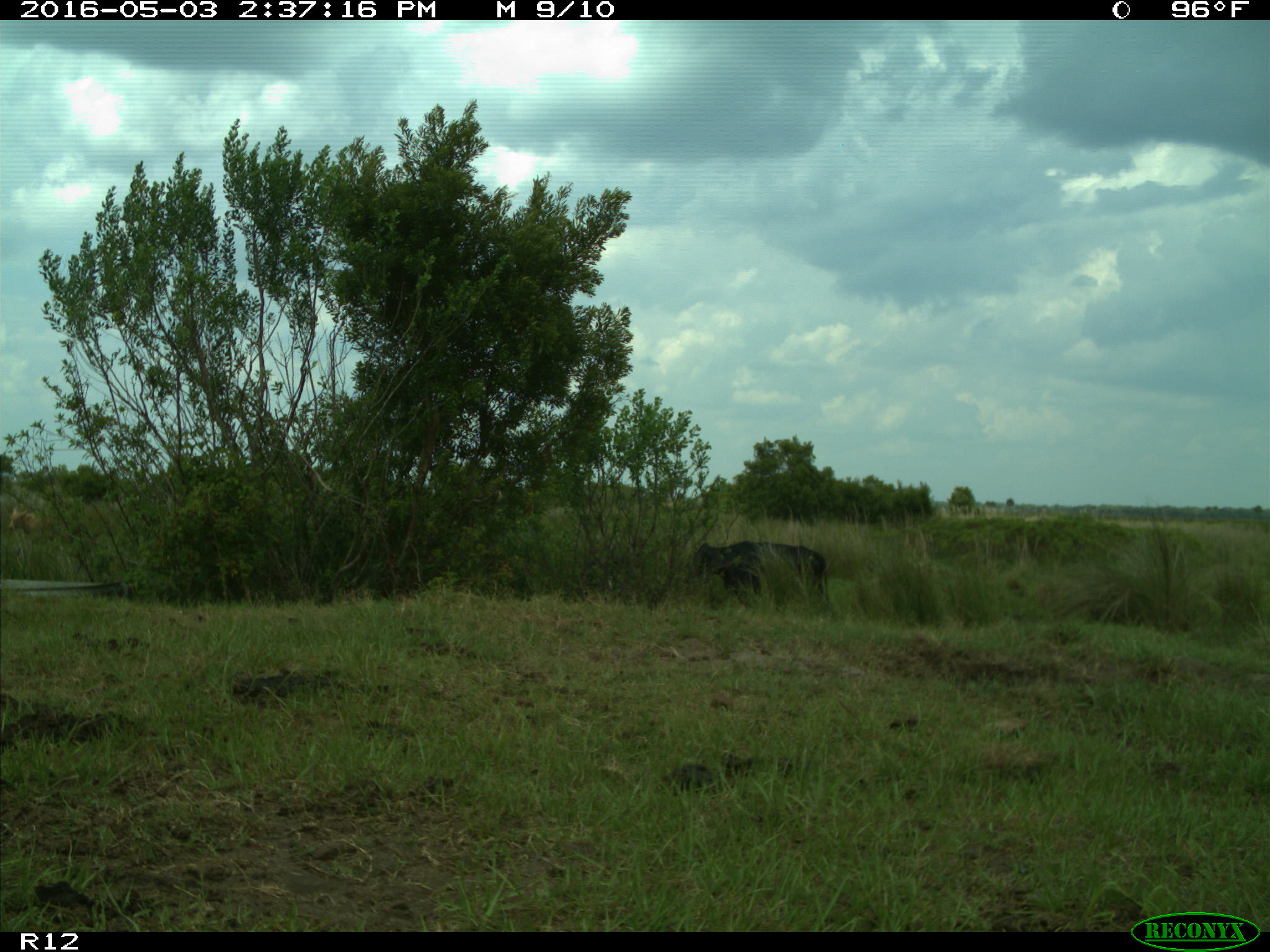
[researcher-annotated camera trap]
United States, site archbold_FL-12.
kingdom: Animalia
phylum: Chordata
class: Mammalia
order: Artiodactyla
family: Bovidae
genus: Bos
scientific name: Bos taurus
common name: domestic cow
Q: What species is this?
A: Bos taurus (domestic cow).